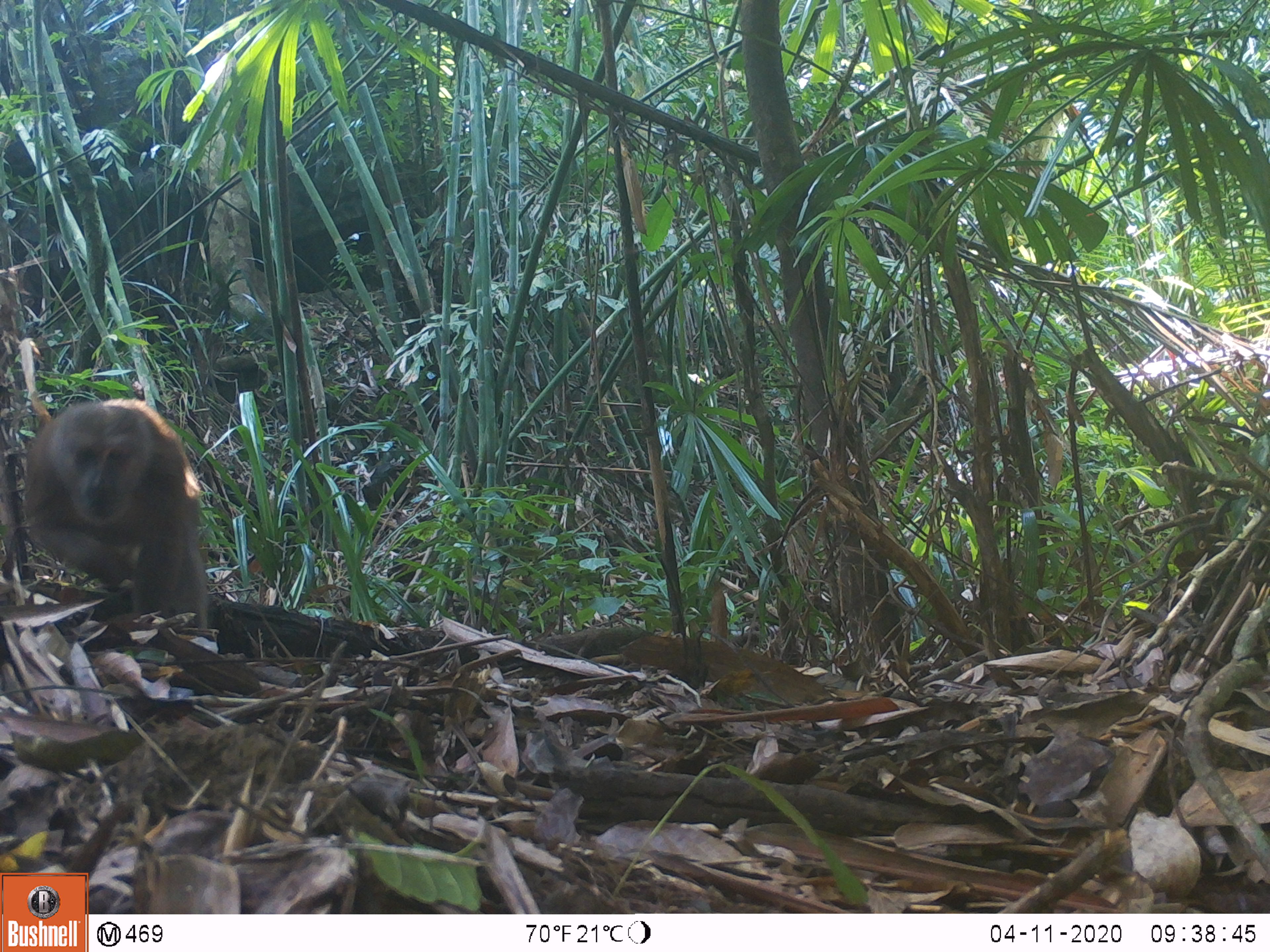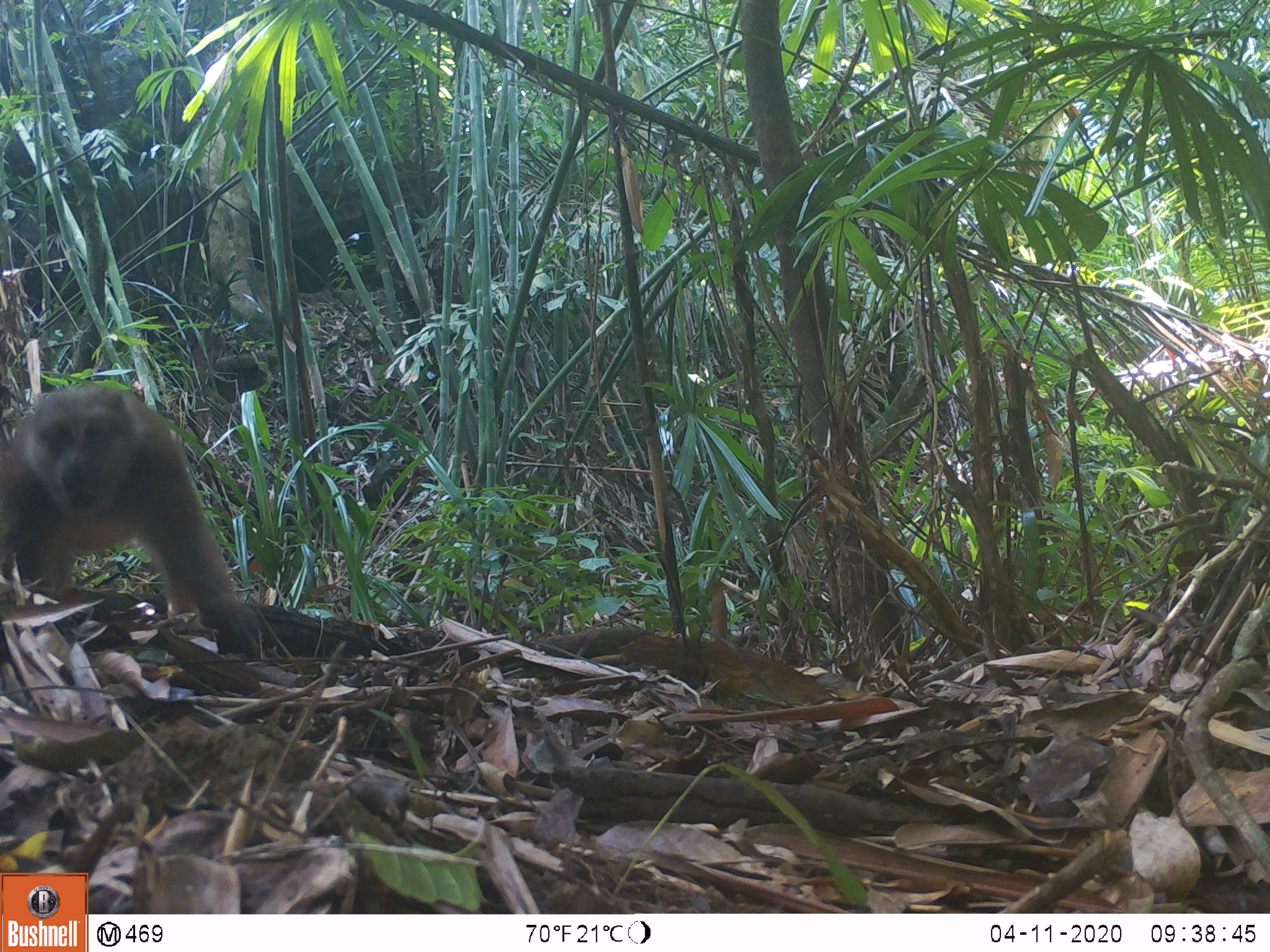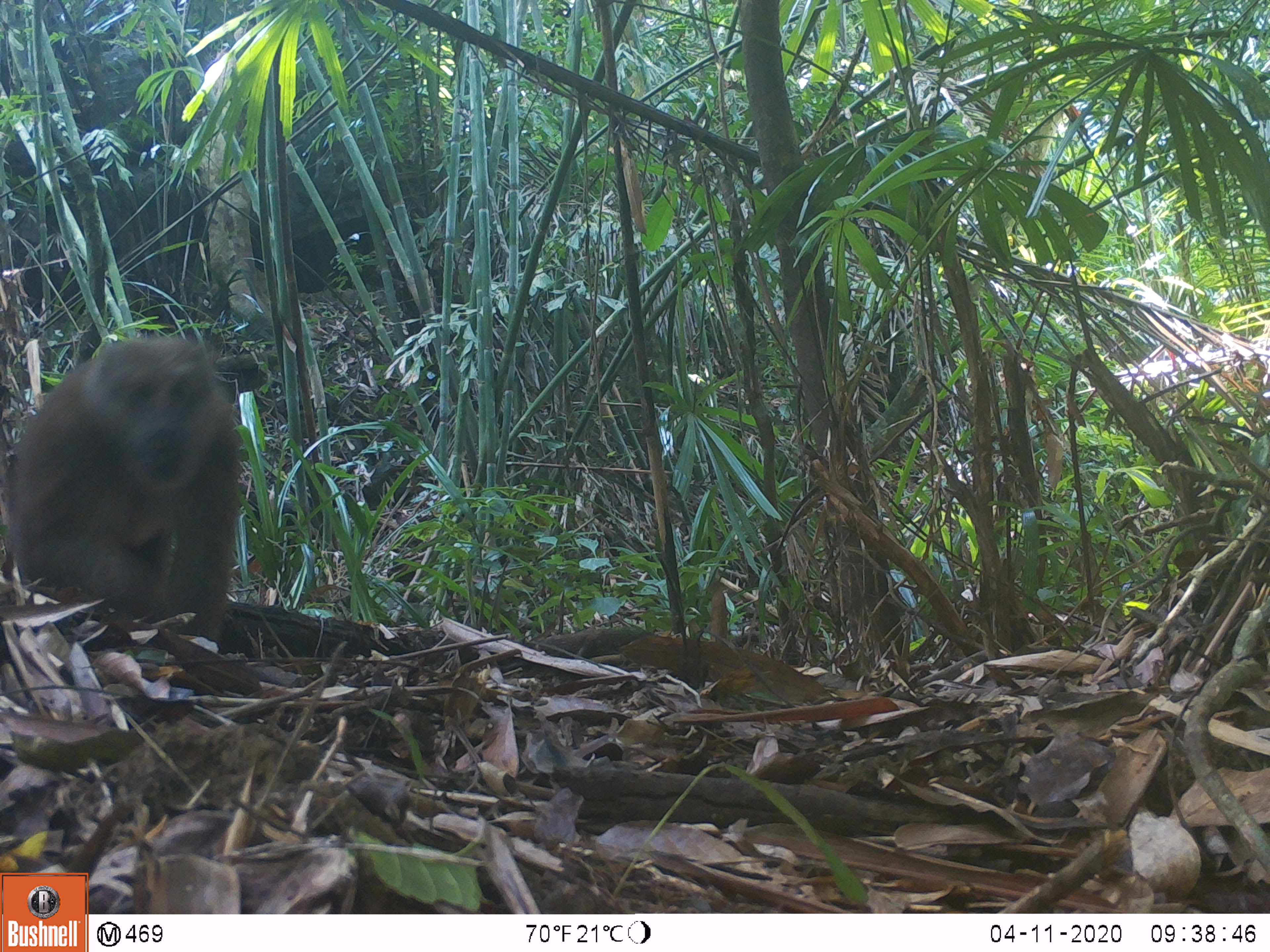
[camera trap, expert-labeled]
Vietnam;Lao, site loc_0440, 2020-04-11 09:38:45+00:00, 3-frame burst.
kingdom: Animalia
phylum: Chordata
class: Mammalia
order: Primates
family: Cercopithecidae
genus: Macaca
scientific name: Macaca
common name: macaques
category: assam or rhesus macaque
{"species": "assam or rhesus macaque (macaques) (Macaca)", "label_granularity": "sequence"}